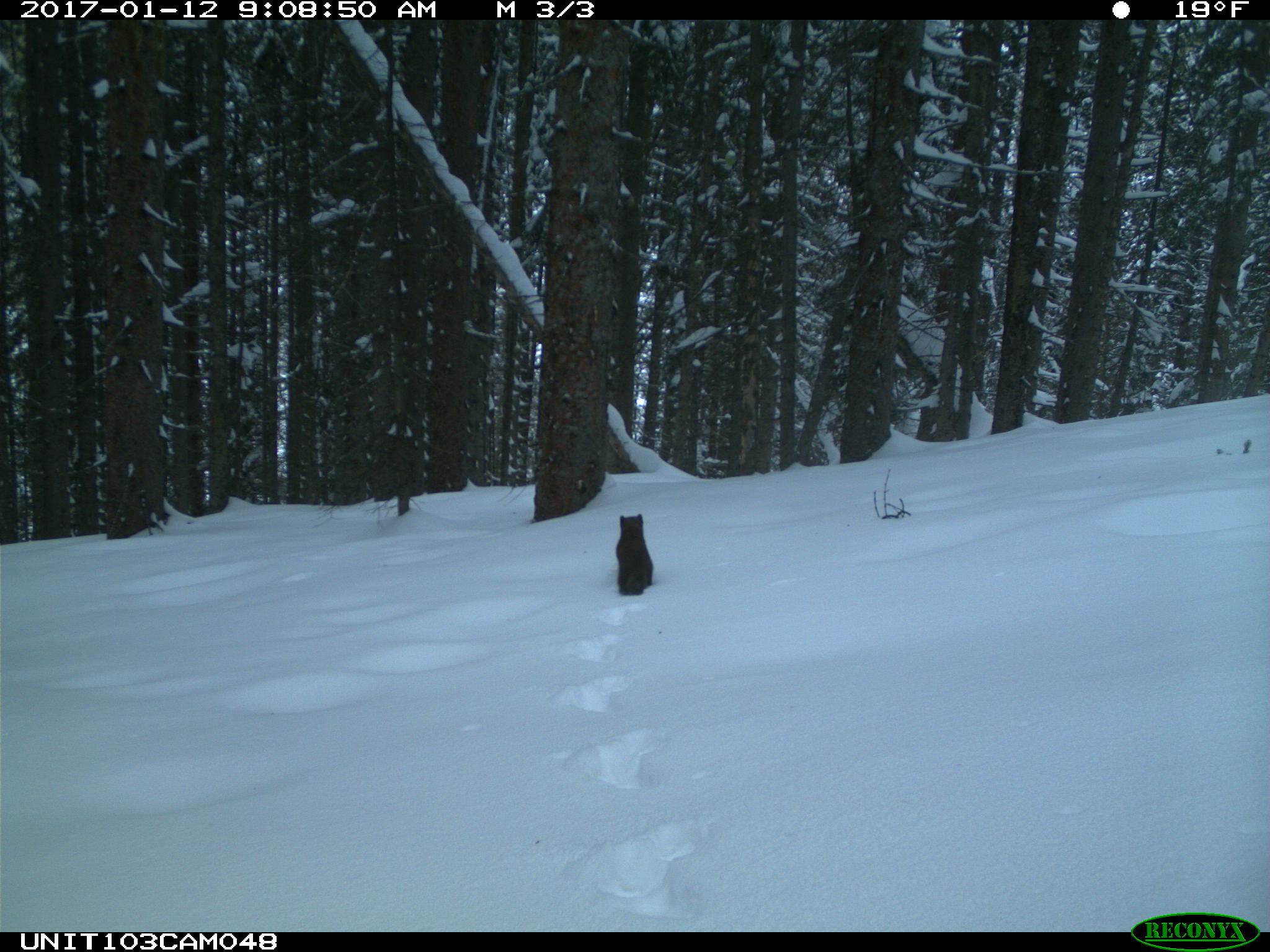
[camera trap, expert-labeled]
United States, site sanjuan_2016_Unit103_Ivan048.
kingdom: Animalia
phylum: Chordata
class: Mammalia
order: Carnivora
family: Mustelidae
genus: Martes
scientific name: Martes americana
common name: american marten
Martes americana (american marten).